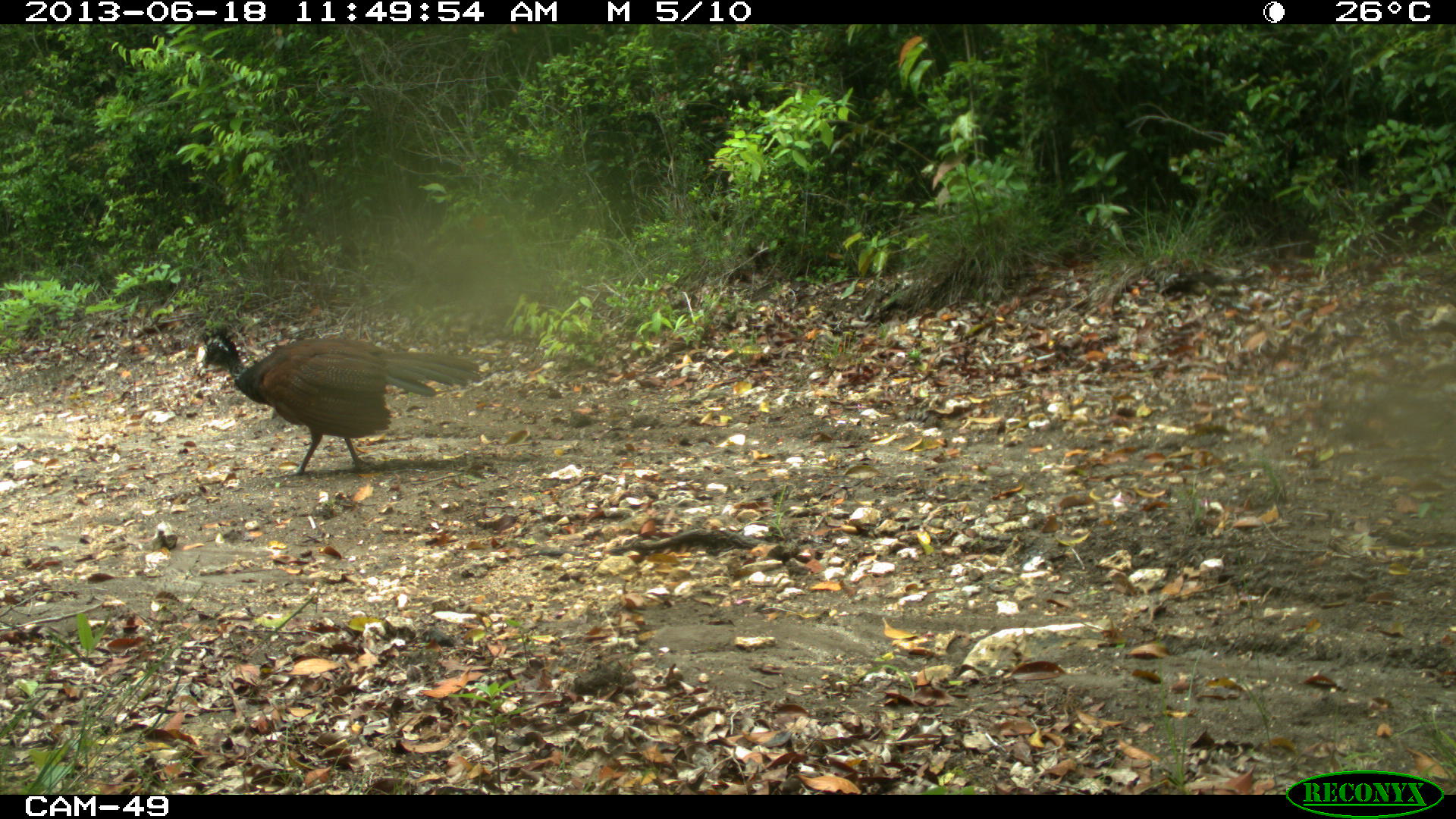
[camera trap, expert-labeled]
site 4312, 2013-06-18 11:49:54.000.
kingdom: Animalia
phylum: Chordata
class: Aves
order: Galliformes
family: Cracidae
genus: Crax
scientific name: Crax rubra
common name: great curassow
Crax rubra (great curassow), count 1, sex female.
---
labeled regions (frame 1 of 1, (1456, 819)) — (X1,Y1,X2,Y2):
crax rubra: (193,321,483,478)